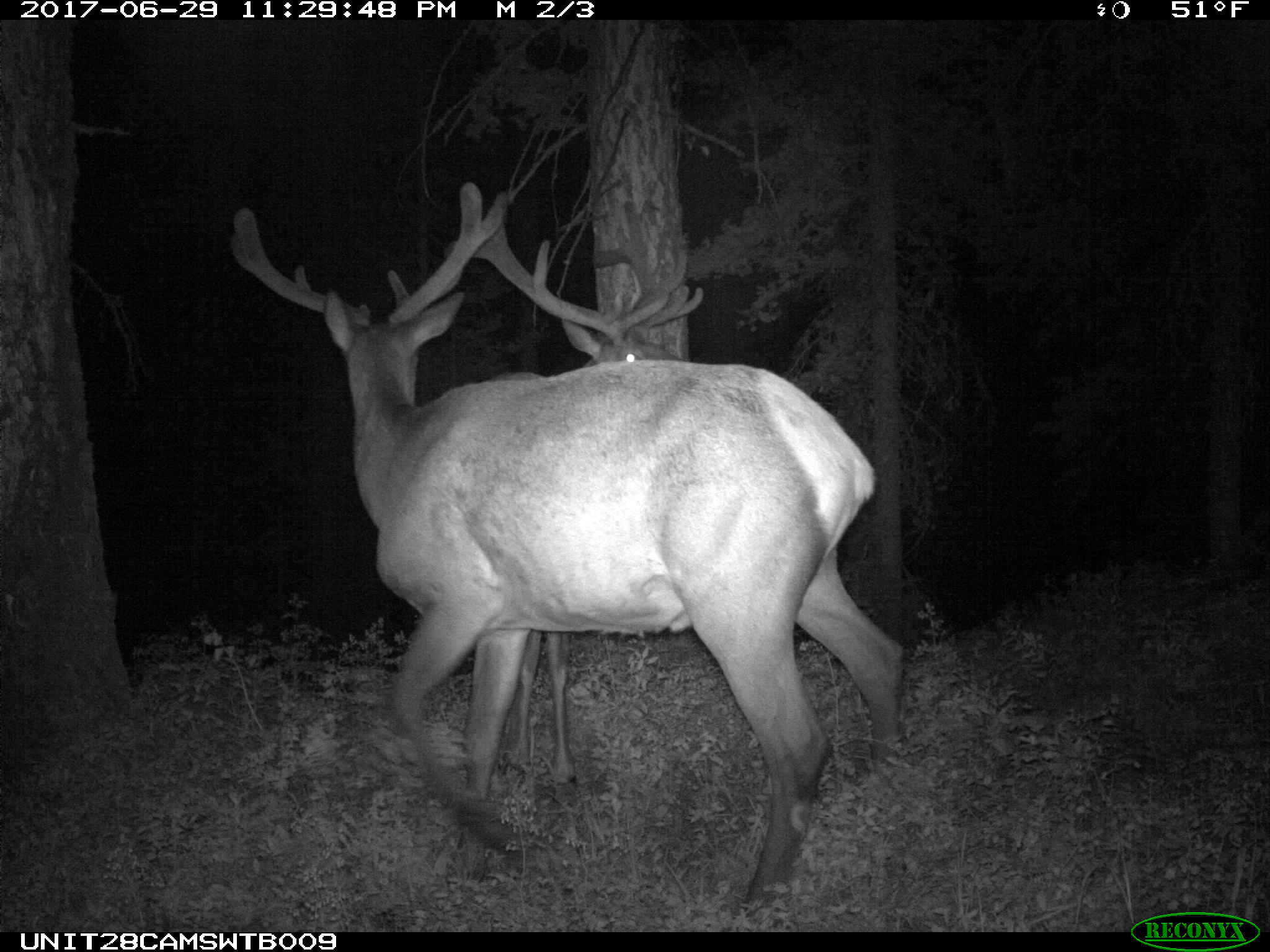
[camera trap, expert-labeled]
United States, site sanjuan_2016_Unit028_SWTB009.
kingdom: Animalia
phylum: Chordata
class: Mammalia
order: Artiodactyla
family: Cervidae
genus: Cervus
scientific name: Cervus elaphus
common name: red deer